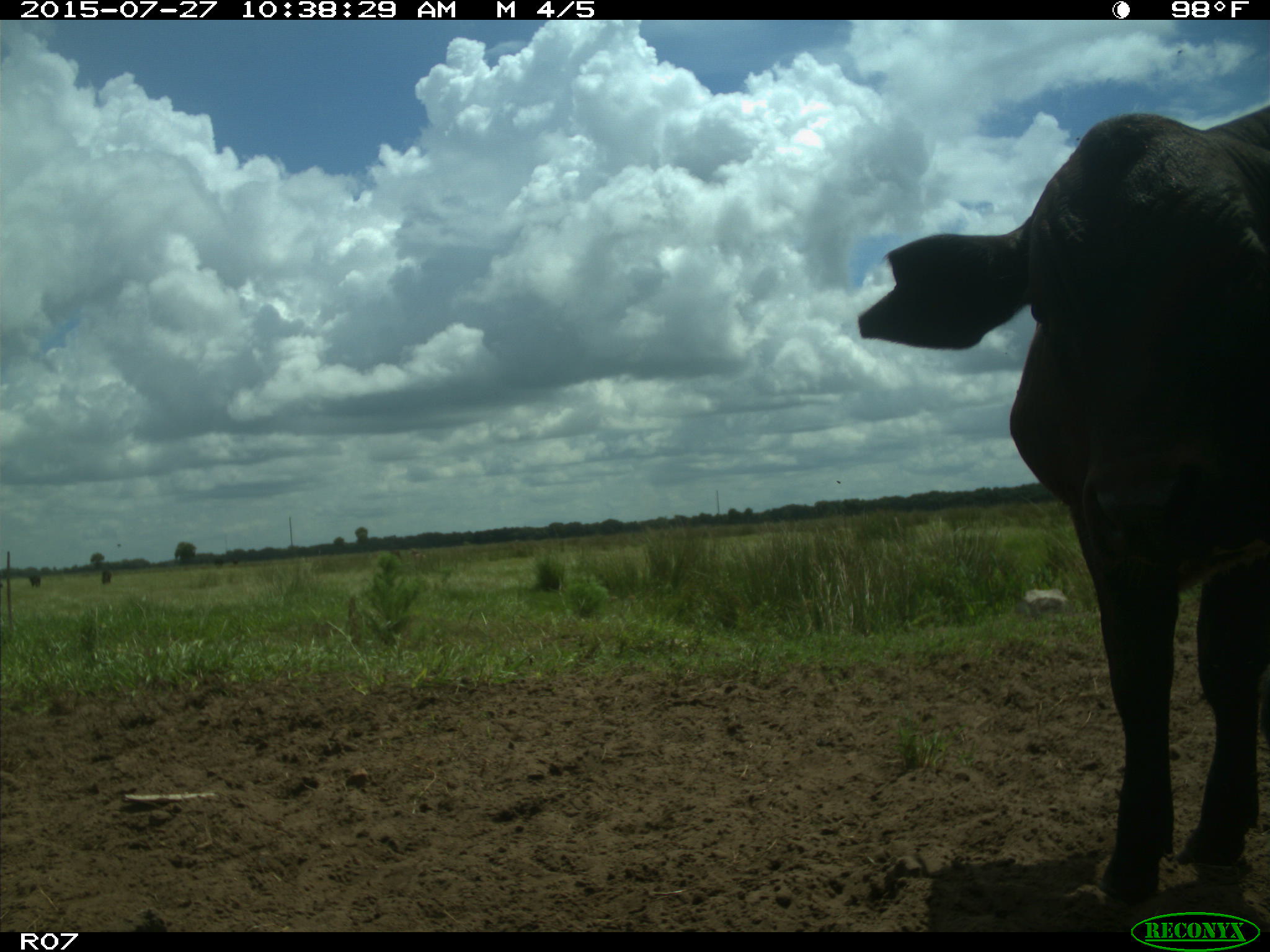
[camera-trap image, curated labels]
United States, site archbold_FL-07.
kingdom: Animalia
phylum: Chordata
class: Mammalia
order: Artiodactyla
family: Bovidae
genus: Bos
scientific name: Bos taurus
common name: domestic cow